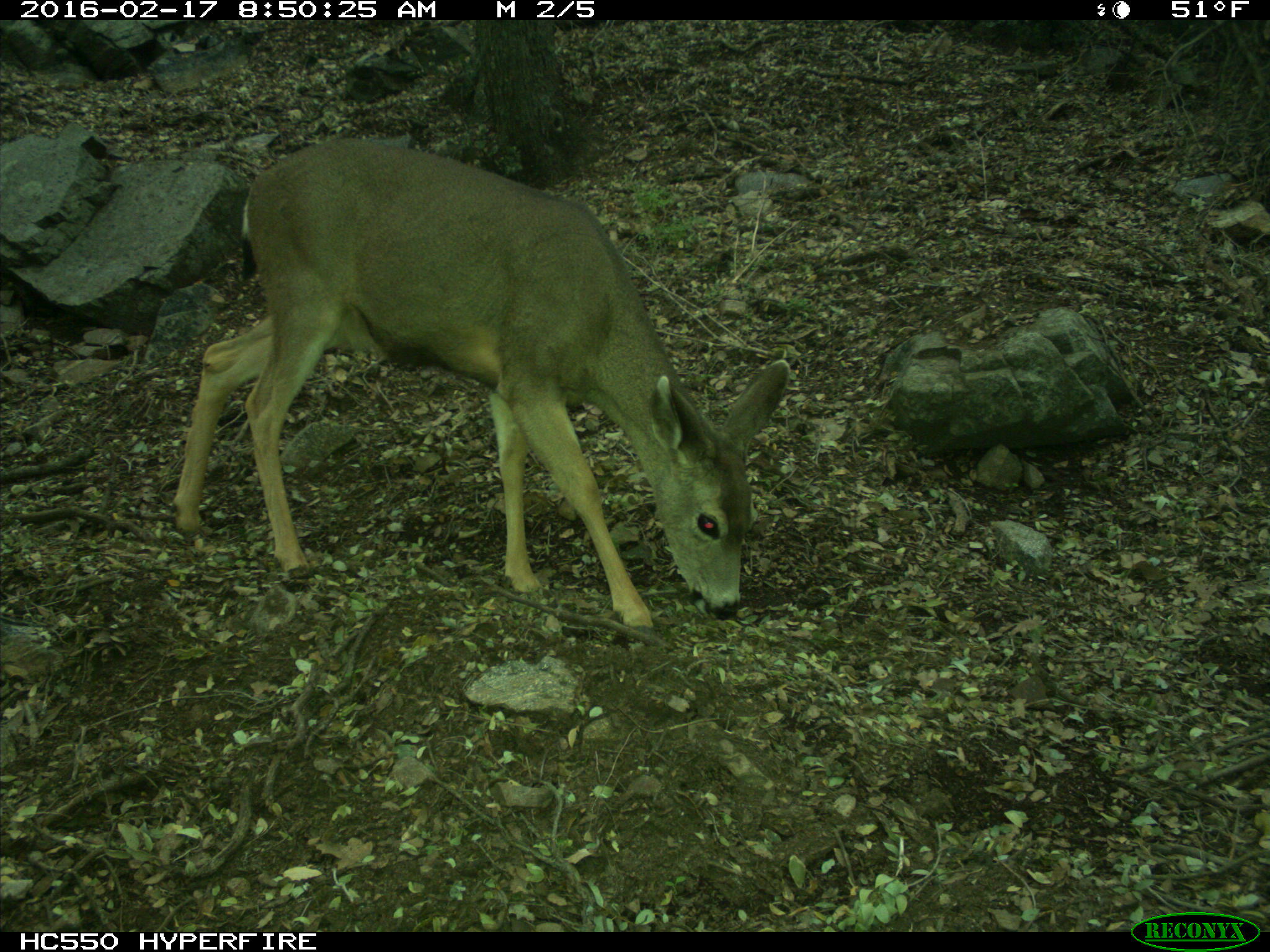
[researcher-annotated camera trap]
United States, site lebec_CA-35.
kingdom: Animalia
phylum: Chordata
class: Mammalia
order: Artiodactyla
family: Cervidae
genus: Odocoileus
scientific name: Odocoileus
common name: deer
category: unidentified deer